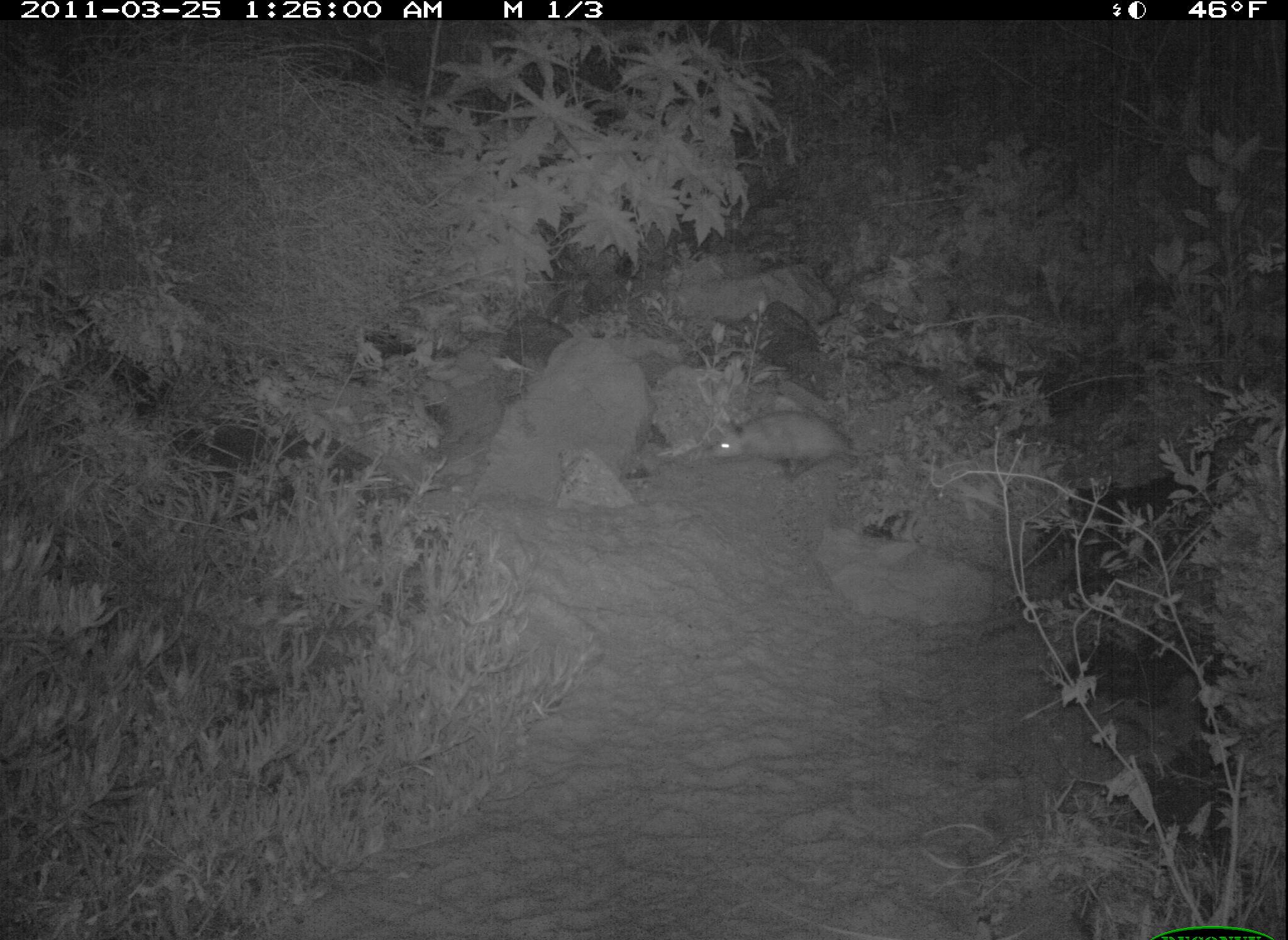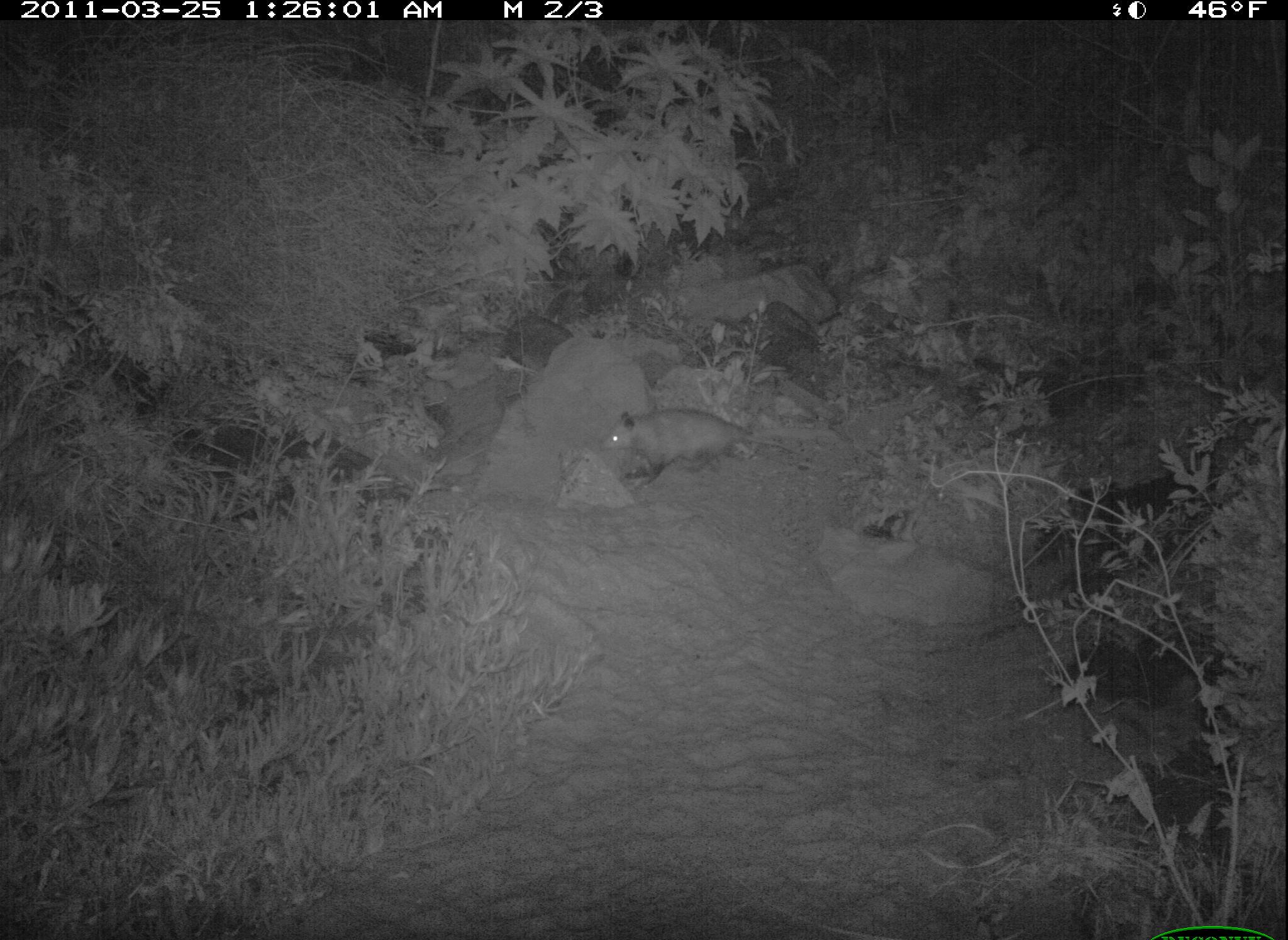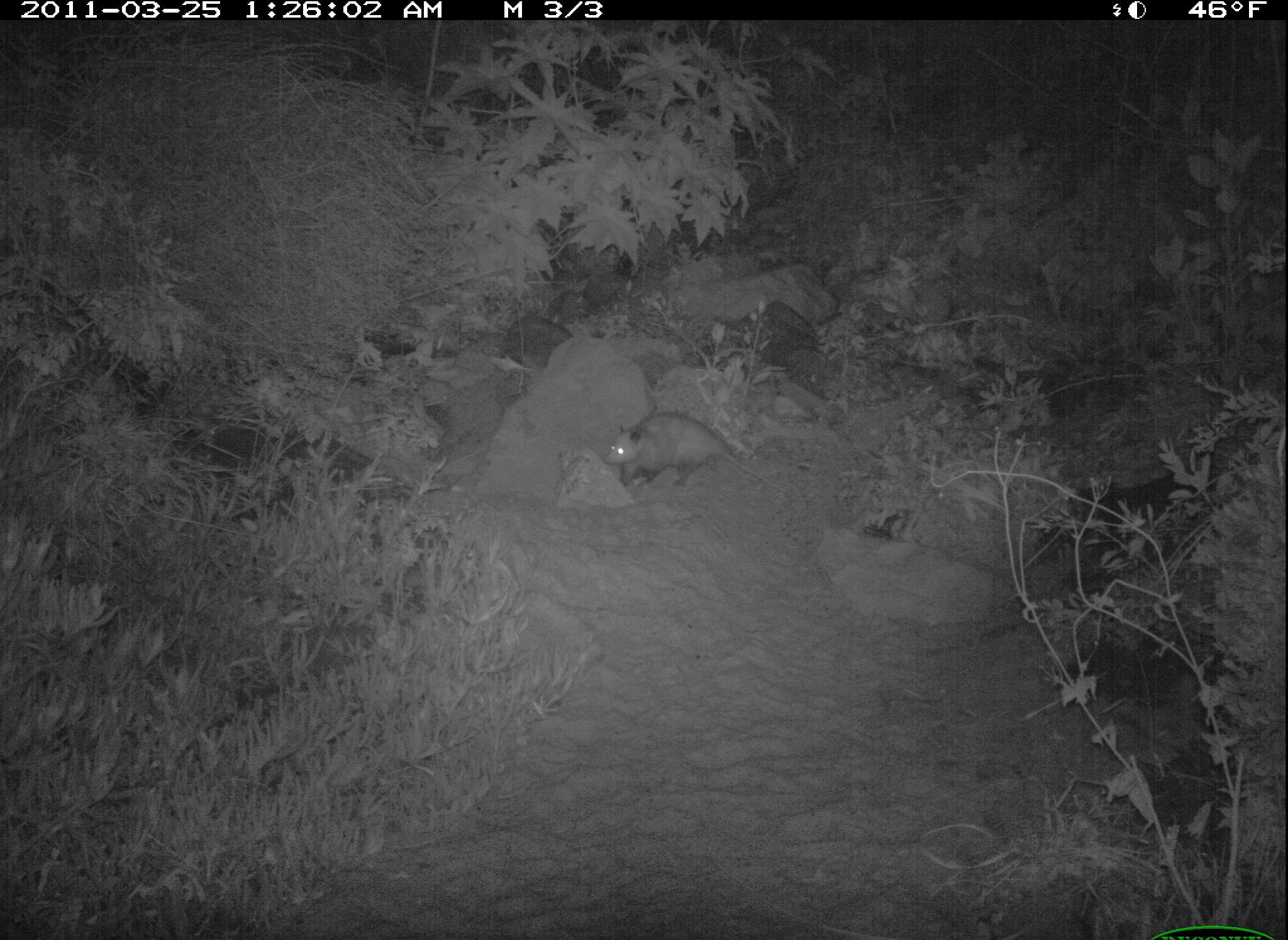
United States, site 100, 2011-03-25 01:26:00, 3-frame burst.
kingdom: Animalia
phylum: Chordata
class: Mammalia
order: Didelphimorphia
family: Didelphidae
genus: Didelphis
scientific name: Didelphis virginiana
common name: virginia opossum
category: opossum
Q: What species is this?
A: Opossum (virginia opossum) (Didelphis virginiana).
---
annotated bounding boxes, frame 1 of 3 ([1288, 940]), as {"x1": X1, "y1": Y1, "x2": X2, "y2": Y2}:
opossum: {"x1": 699, "y1": 401, "x2": 860, "y2": 488}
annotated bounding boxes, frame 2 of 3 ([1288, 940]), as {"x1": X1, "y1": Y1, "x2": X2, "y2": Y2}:
opossum: {"x1": 597, "y1": 401, "x2": 802, "y2": 485}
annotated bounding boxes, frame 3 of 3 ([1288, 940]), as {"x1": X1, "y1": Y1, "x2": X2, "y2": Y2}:
opossum: {"x1": 597, "y1": 395, "x2": 800, "y2": 507}